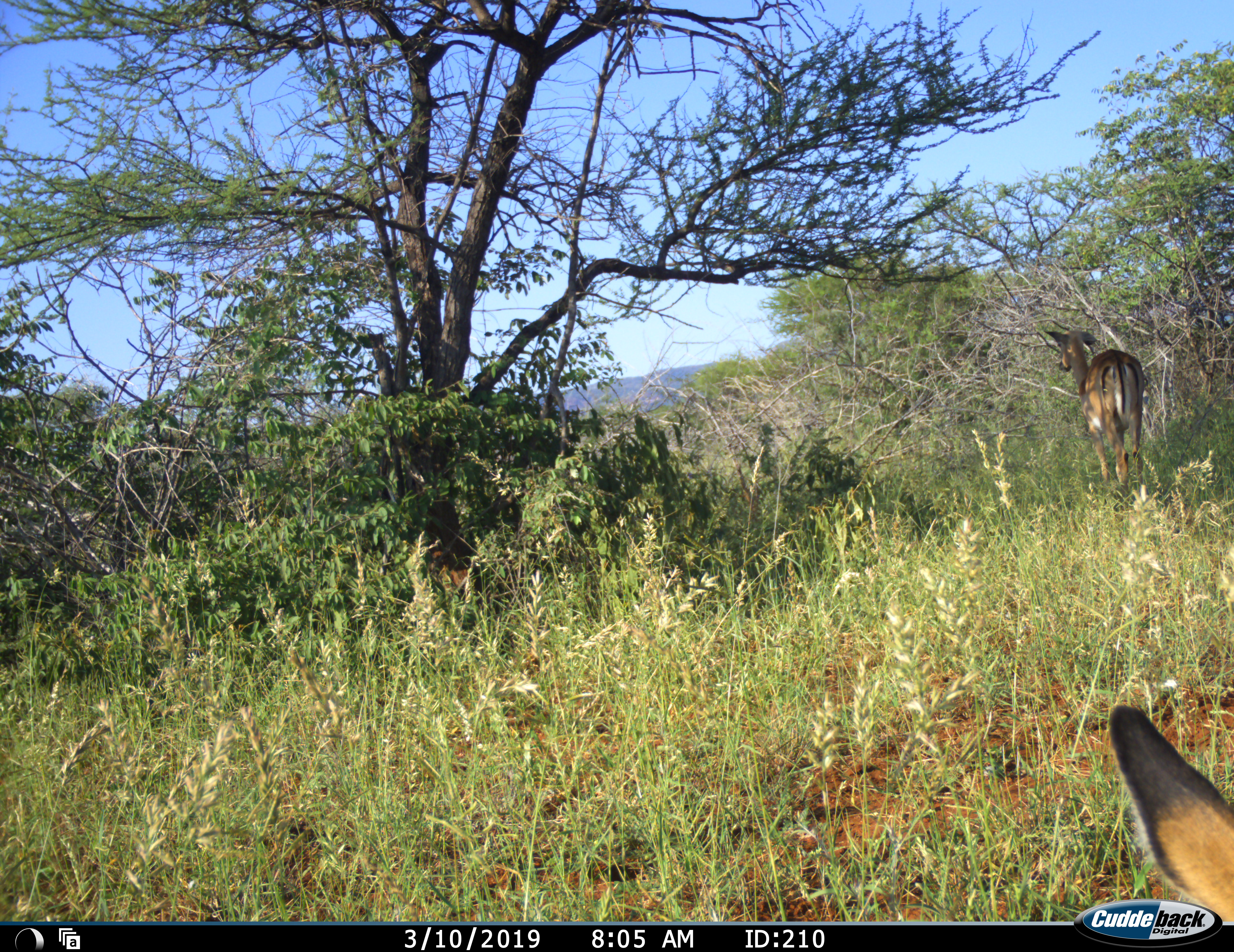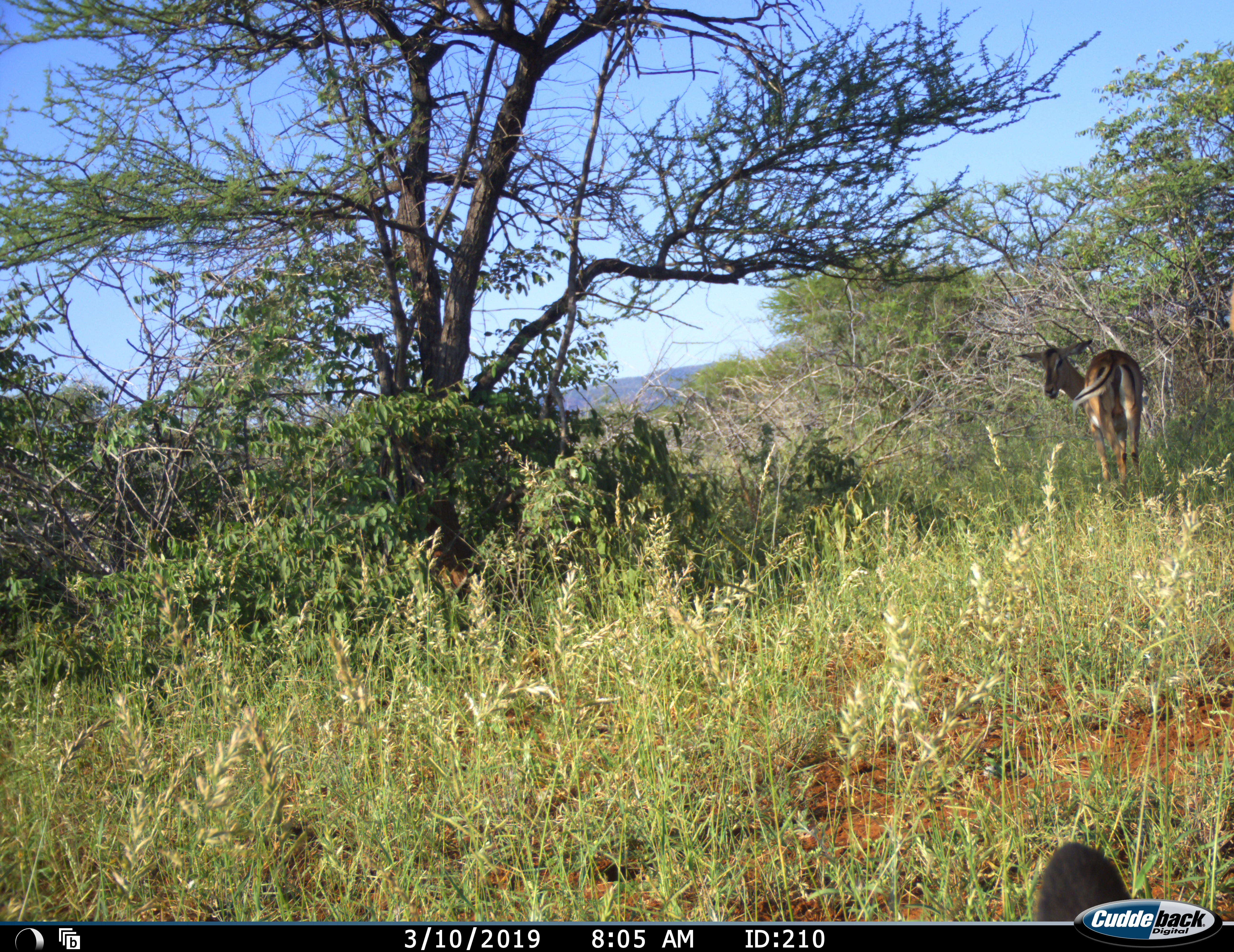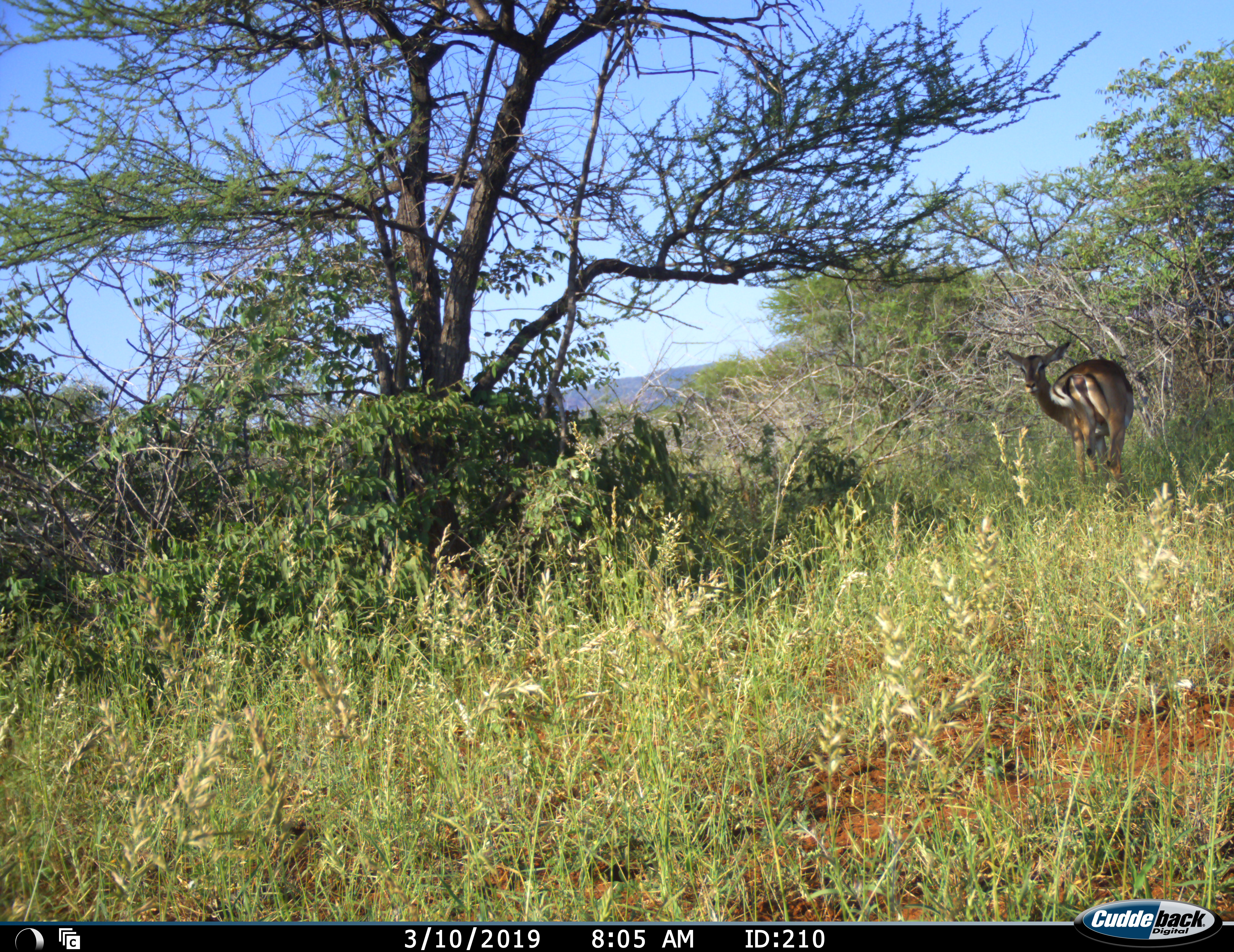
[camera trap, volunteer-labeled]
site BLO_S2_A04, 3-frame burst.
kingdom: Animalia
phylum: Chordata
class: Mammalia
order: Artiodactyla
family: Bovidae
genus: Aepyceros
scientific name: Aepyceros melampus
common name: impala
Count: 2.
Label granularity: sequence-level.